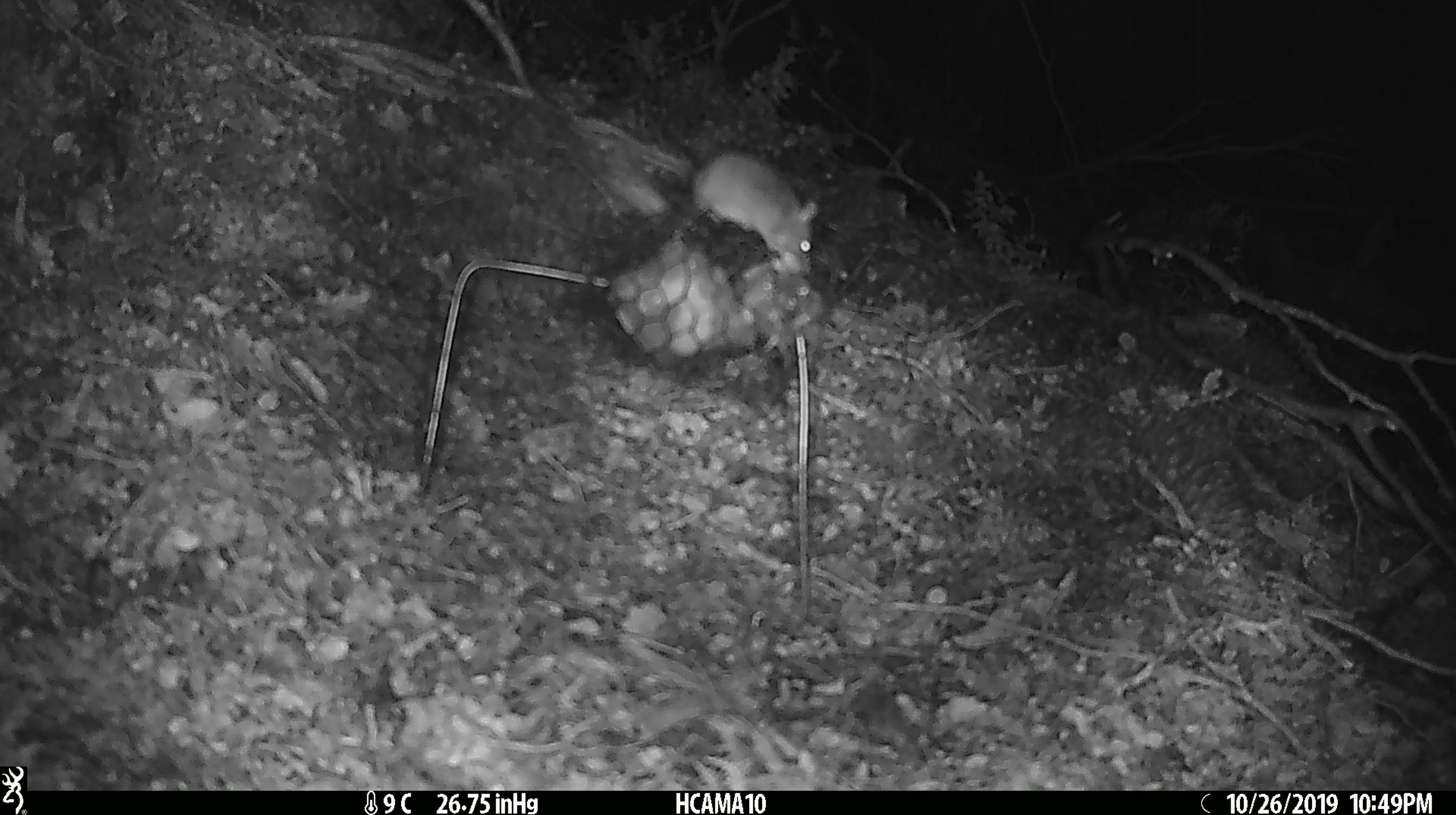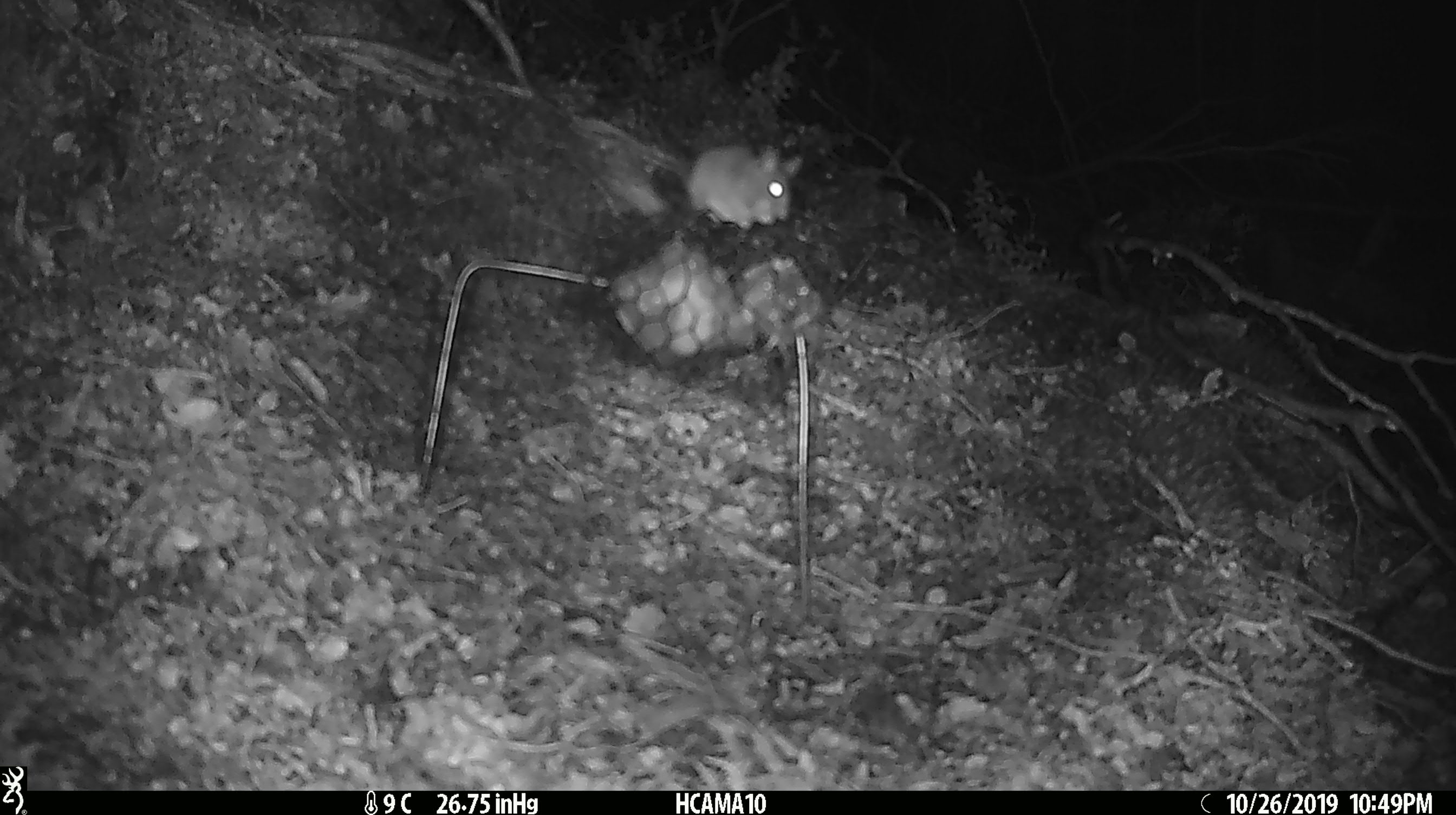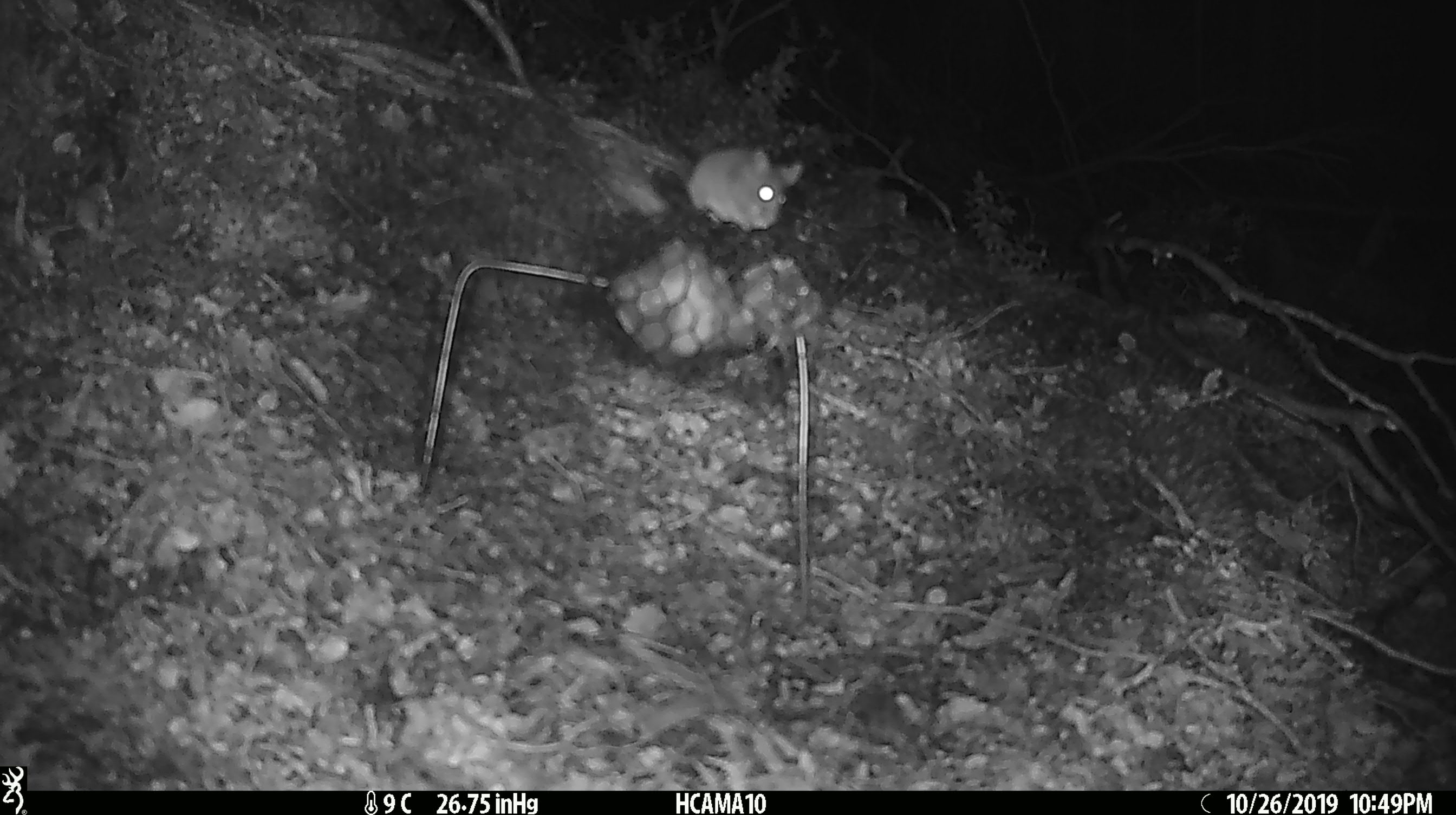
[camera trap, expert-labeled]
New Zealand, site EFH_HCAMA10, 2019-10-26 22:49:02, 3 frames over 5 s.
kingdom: Animalia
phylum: Chordata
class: Mammalia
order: Rodentia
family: Muridae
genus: Mus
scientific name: Mus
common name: mouse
Mouse (Mus).